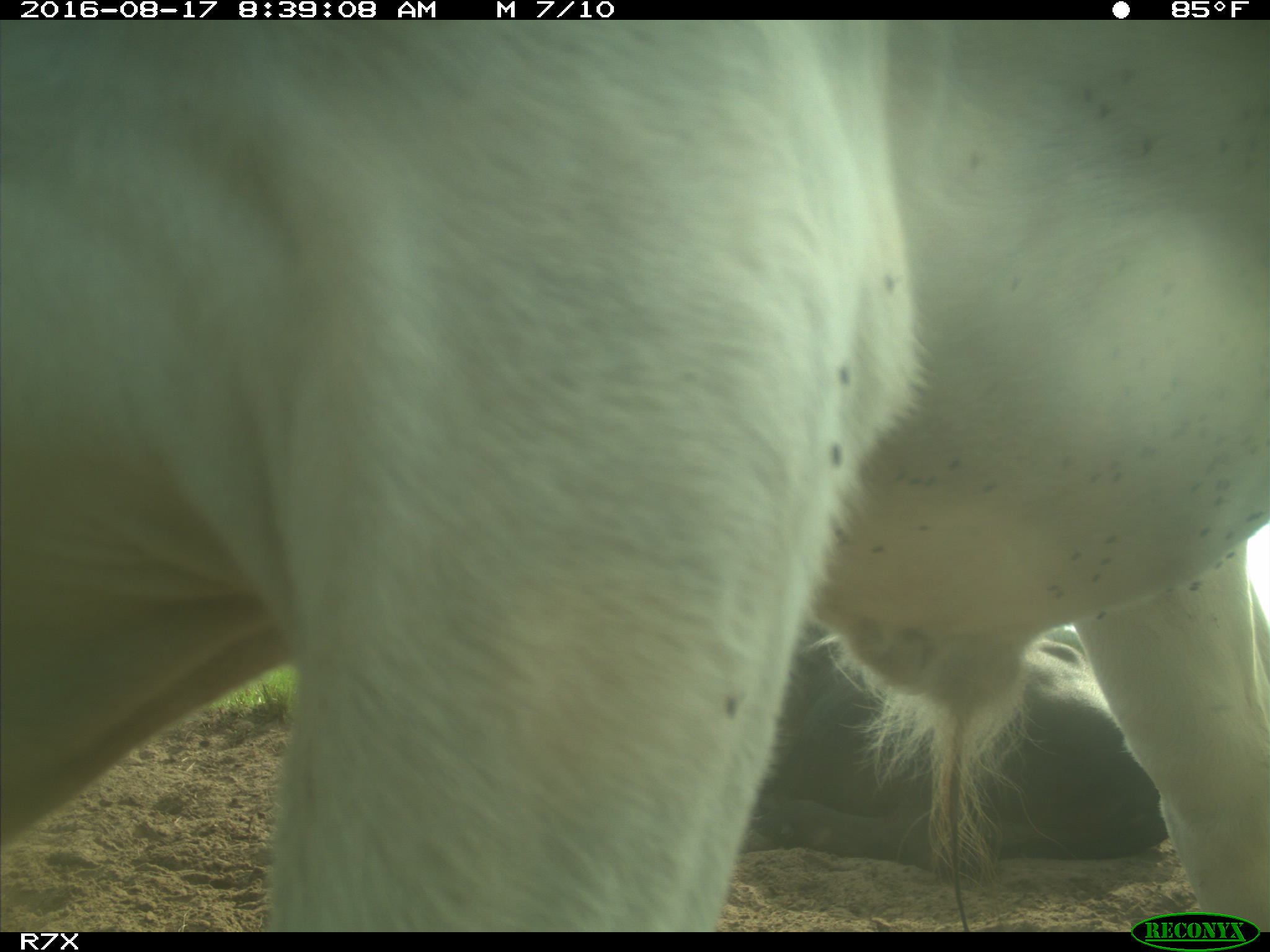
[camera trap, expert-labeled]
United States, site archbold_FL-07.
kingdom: Animalia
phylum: Chordata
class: Mammalia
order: Artiodactyla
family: Bovidae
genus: Bos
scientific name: Bos taurus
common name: domestic cow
Bos taurus (domestic cow).